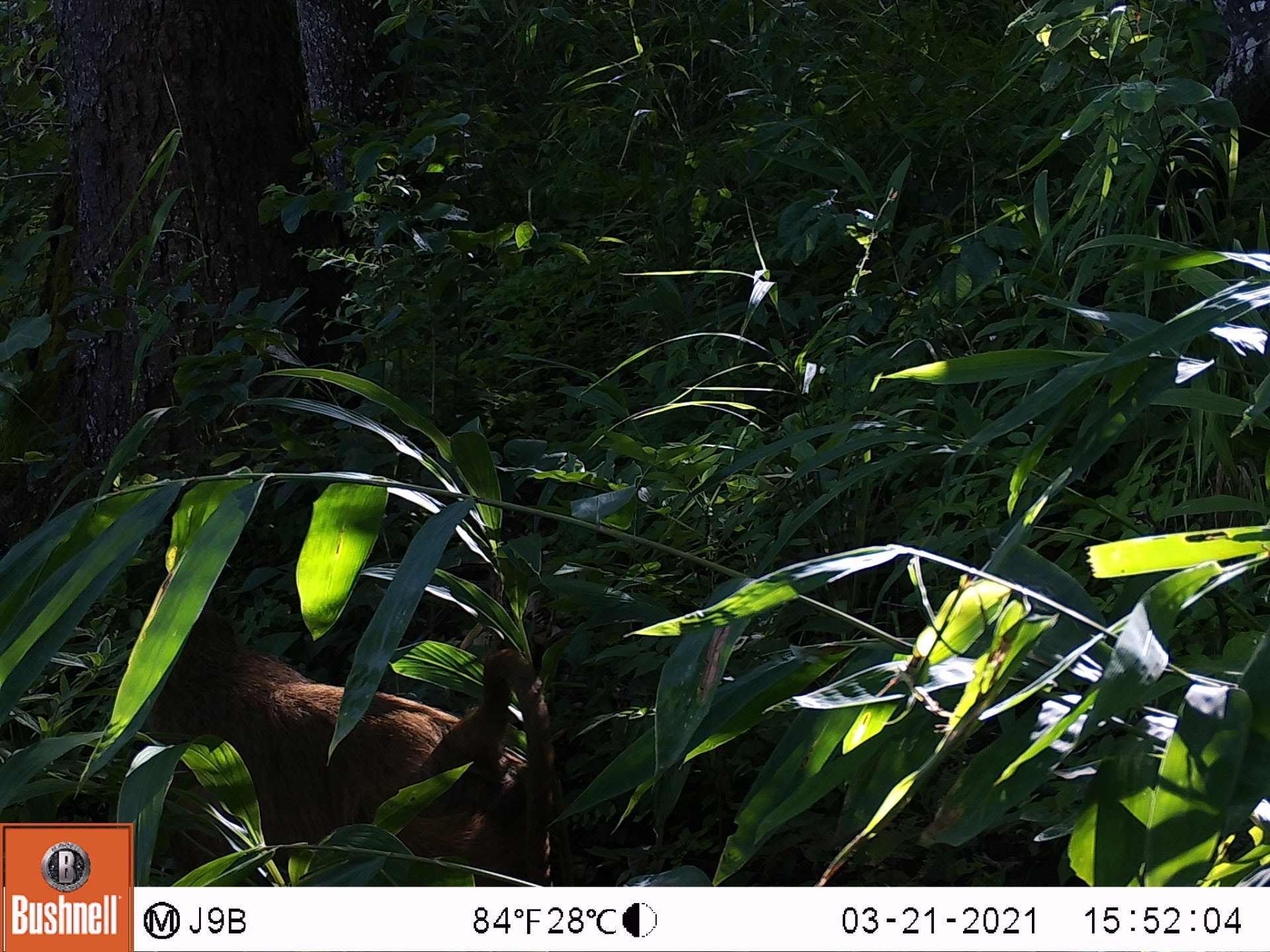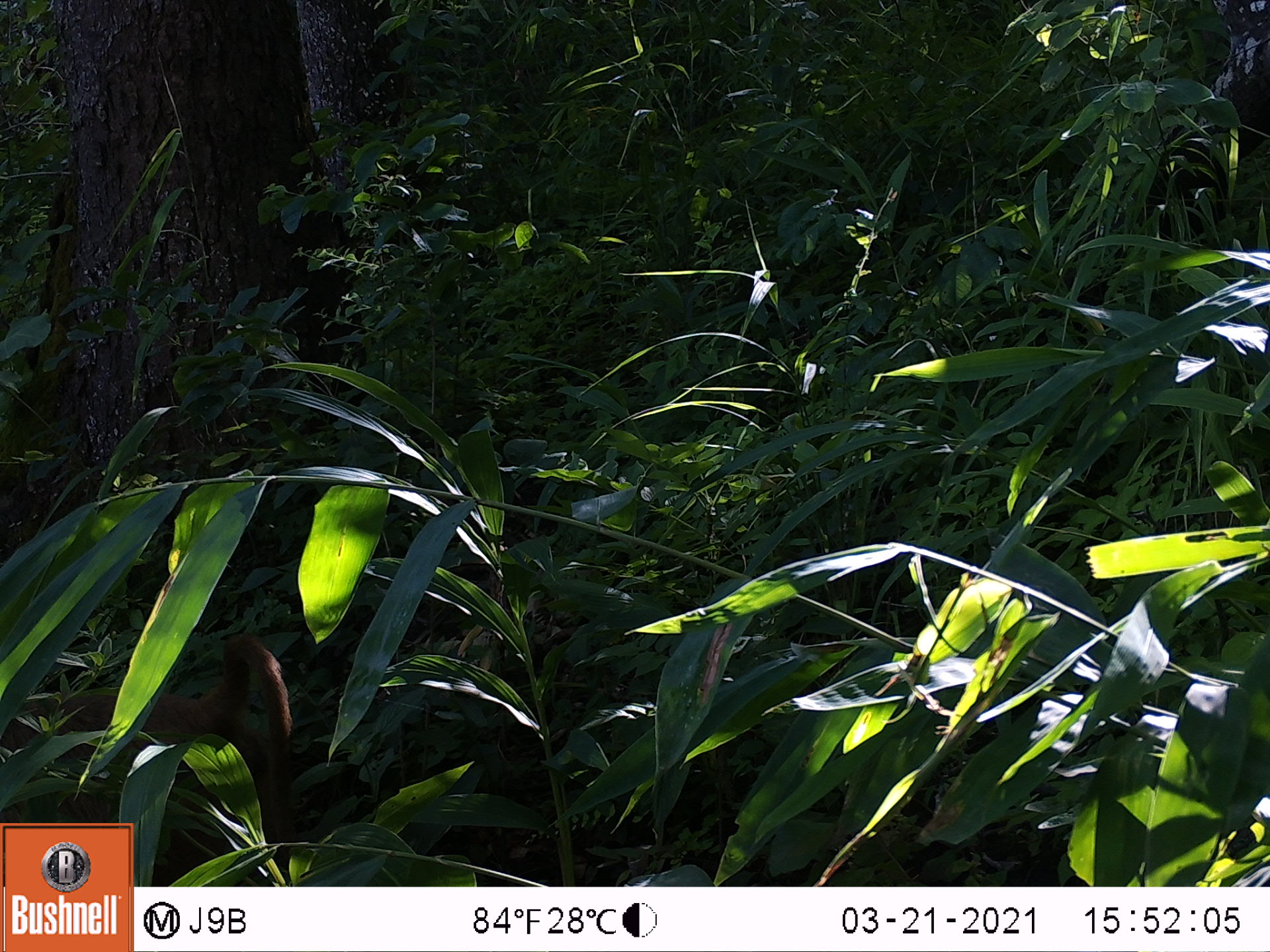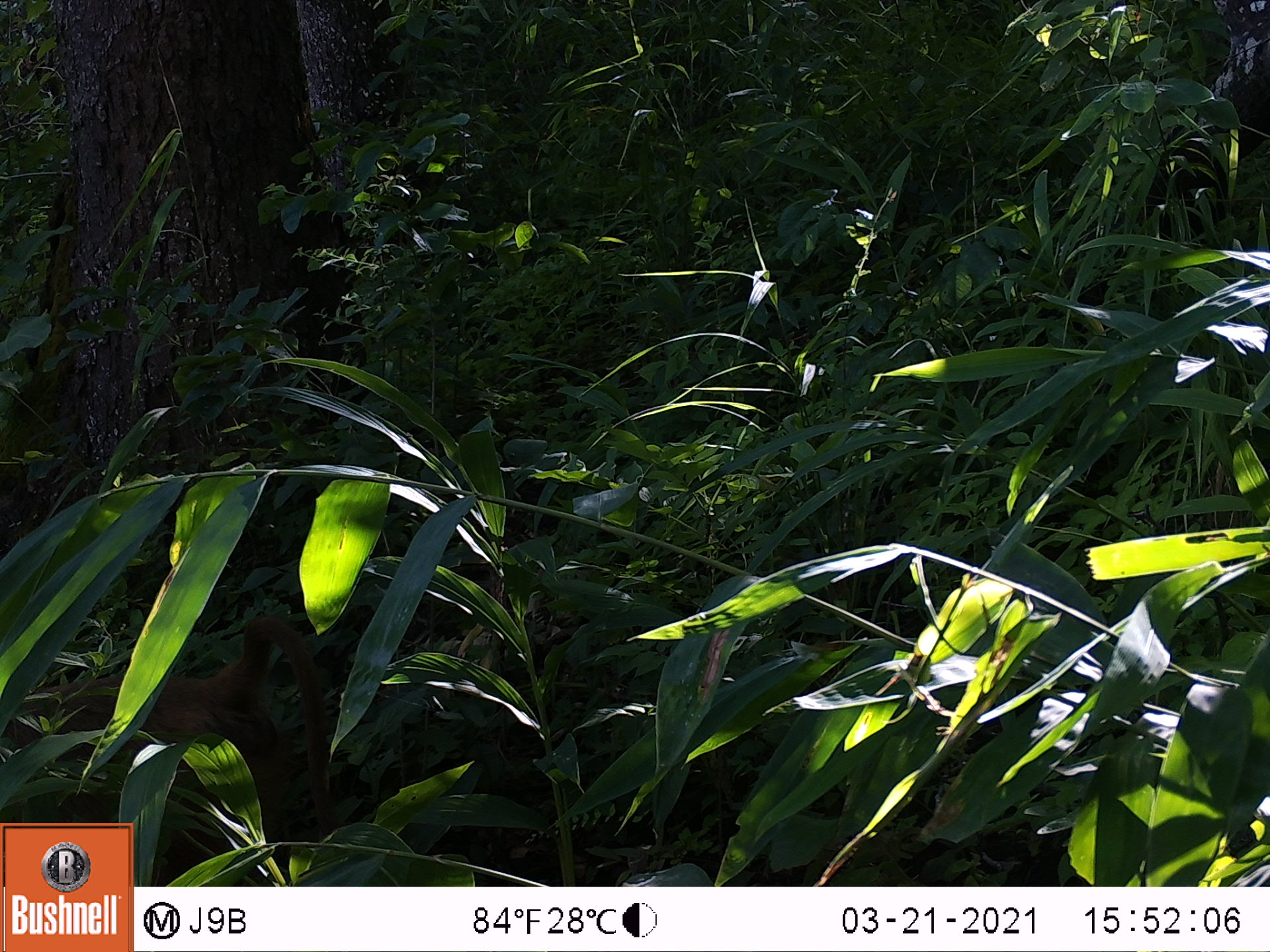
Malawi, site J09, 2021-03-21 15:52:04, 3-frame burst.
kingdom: Animalia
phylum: Chordata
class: Mammalia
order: Primates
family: Cercopithecidae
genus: Papio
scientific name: Papio cynocephalus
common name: yellow baboon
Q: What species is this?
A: Yellow baboon (Papio cynocephalus).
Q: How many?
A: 1.